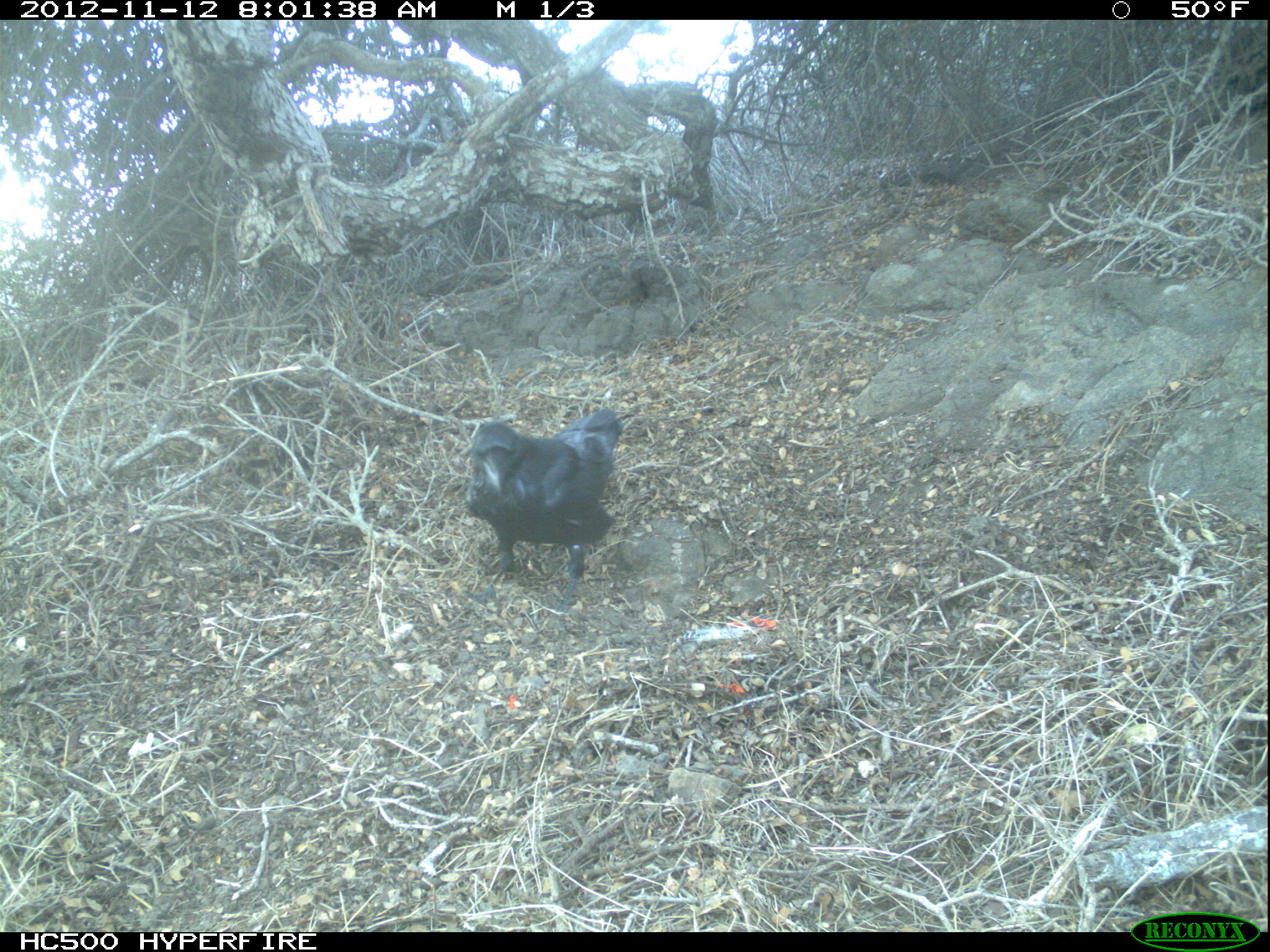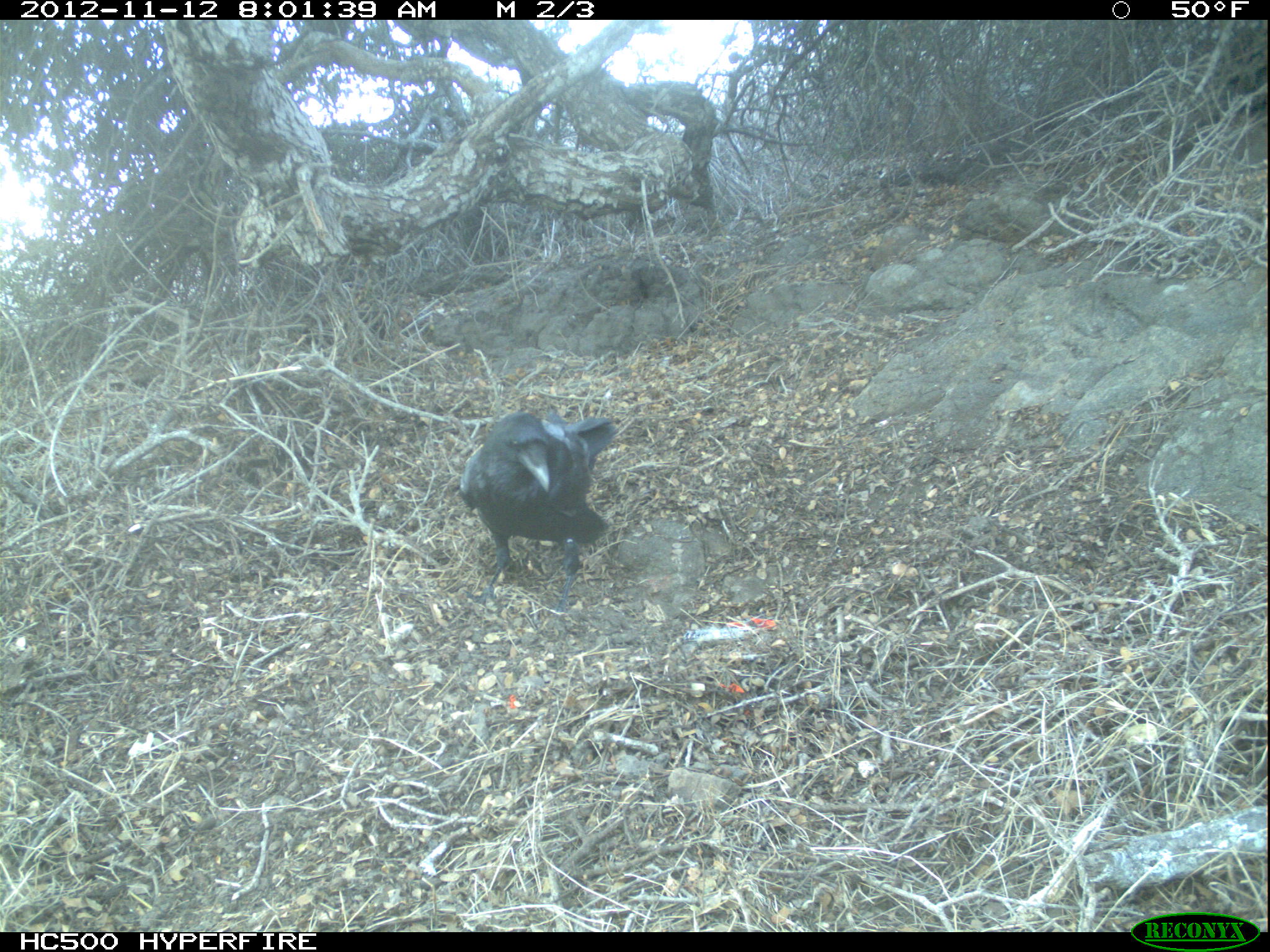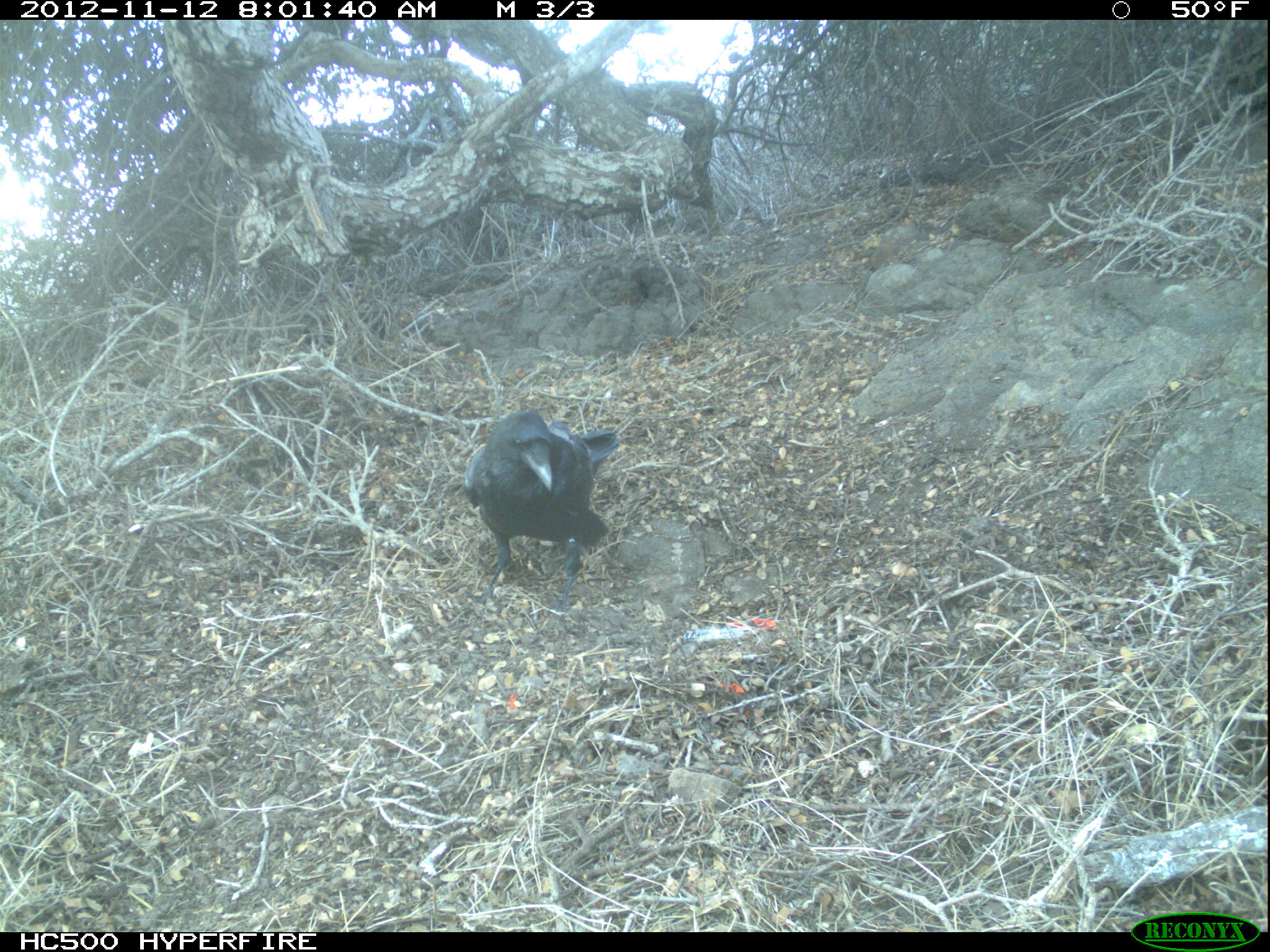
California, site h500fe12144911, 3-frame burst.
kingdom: Animalia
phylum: Chordata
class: Aves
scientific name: Aves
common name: bird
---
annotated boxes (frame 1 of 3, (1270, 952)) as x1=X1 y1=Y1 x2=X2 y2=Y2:
bird: x1=465 y1=408 x2=626 y2=617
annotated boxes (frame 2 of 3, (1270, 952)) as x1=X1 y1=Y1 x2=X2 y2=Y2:
bird: x1=459 y1=408 x2=617 y2=619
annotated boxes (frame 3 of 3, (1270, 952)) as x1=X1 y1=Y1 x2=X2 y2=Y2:
bird: x1=461 y1=411 x2=619 y2=612